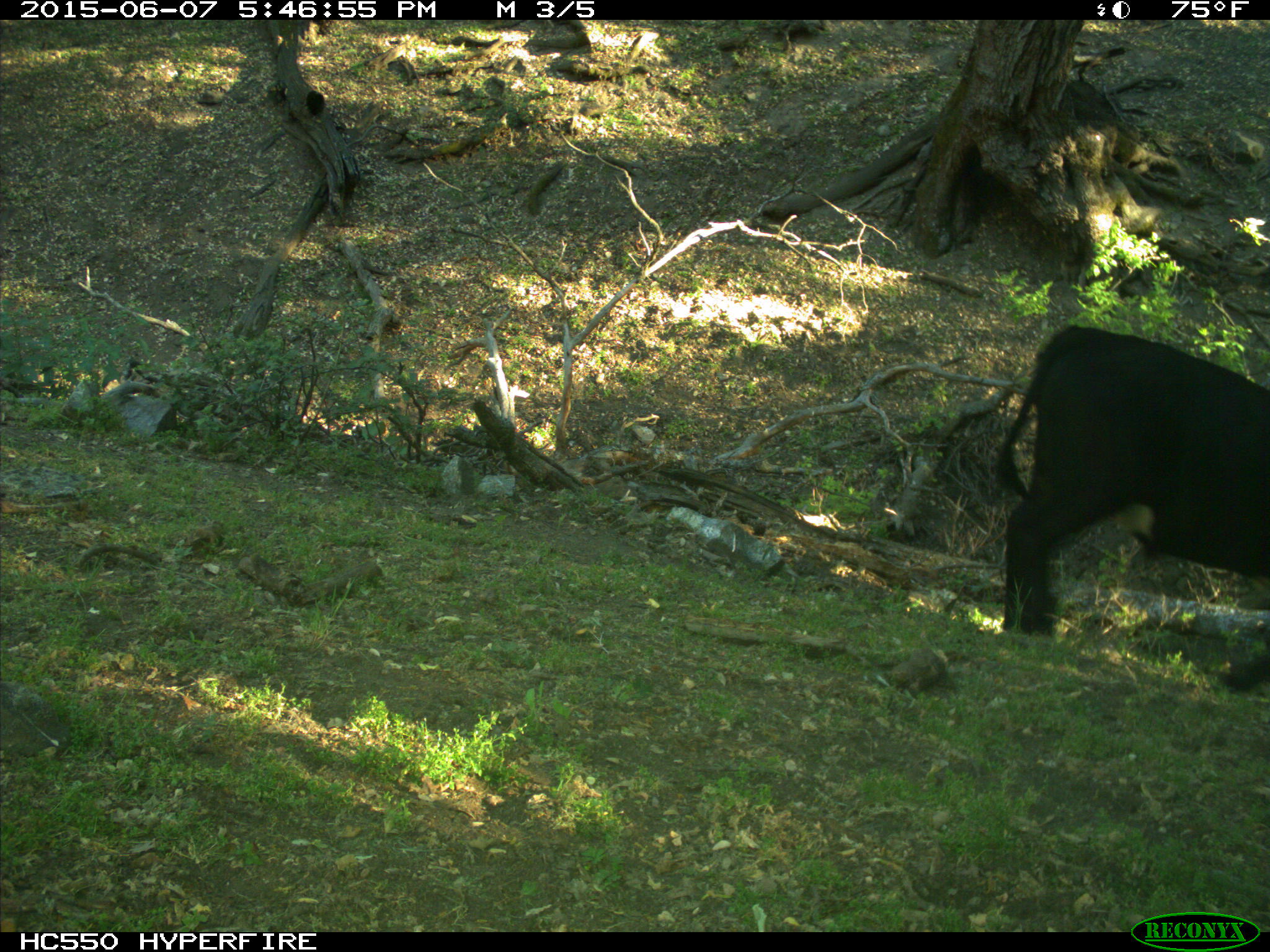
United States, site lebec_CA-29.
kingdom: Animalia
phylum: Chordata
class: Mammalia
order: Artiodactyla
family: Bovidae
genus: Bos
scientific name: Bos taurus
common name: domestic cow